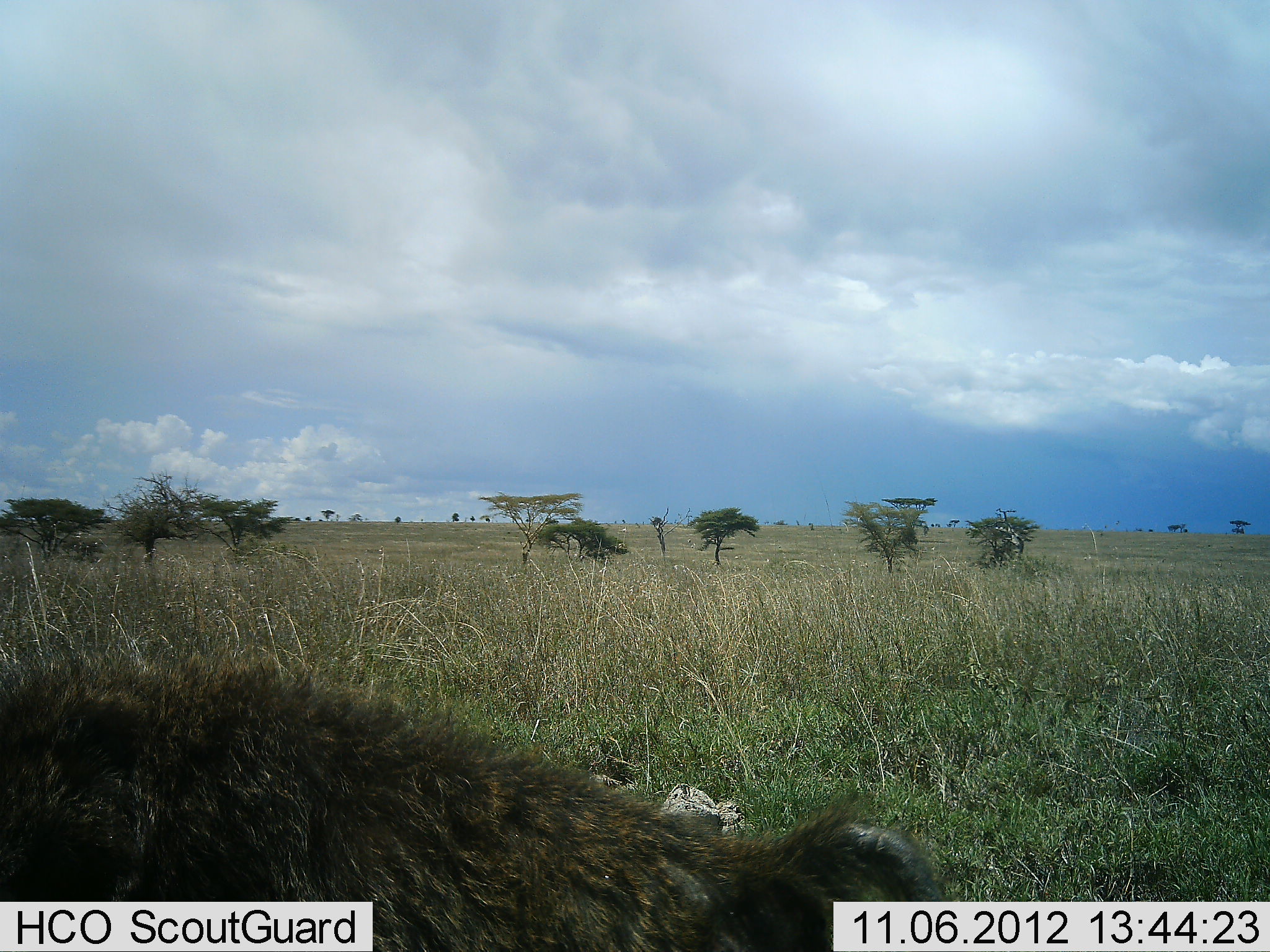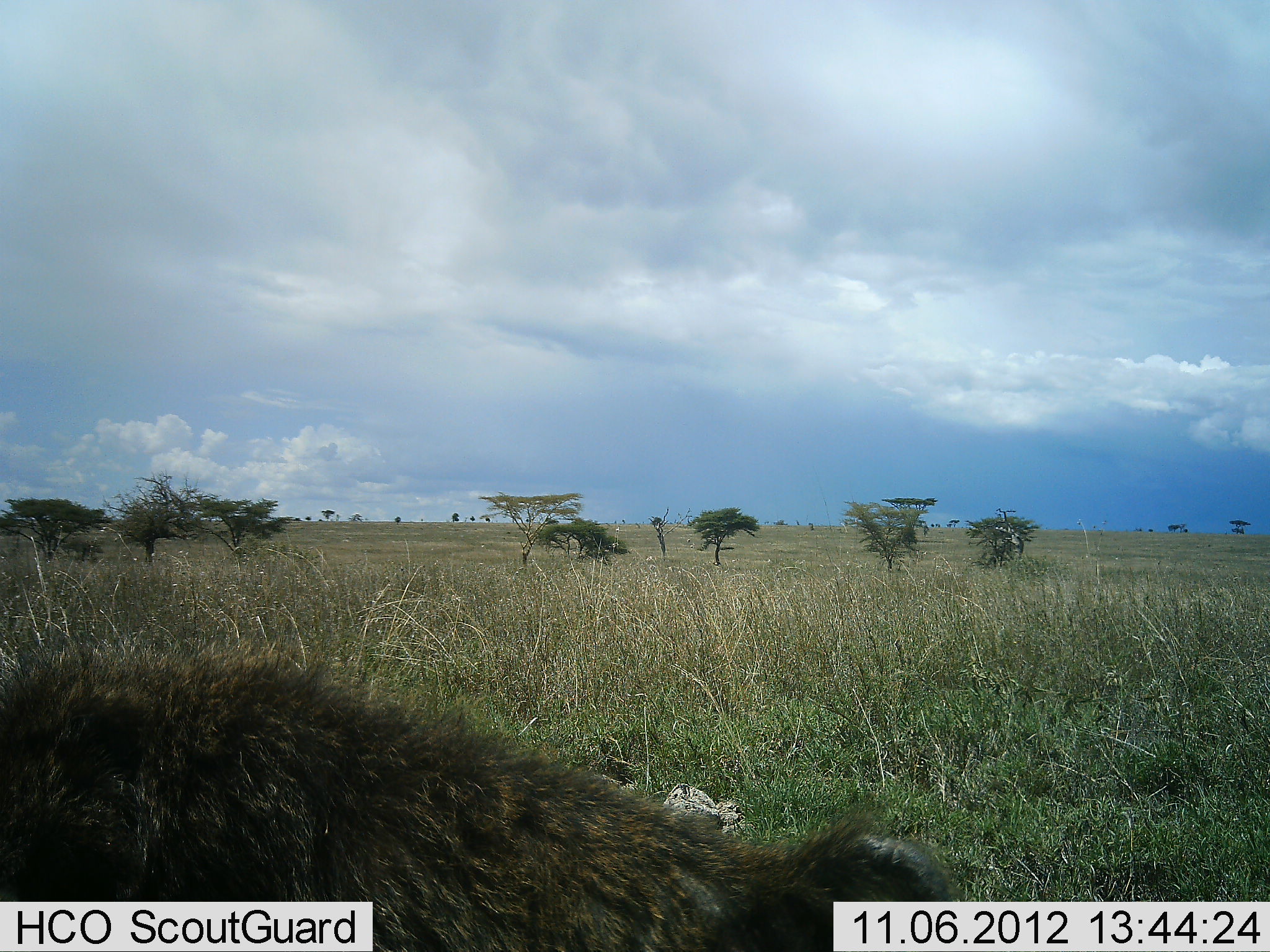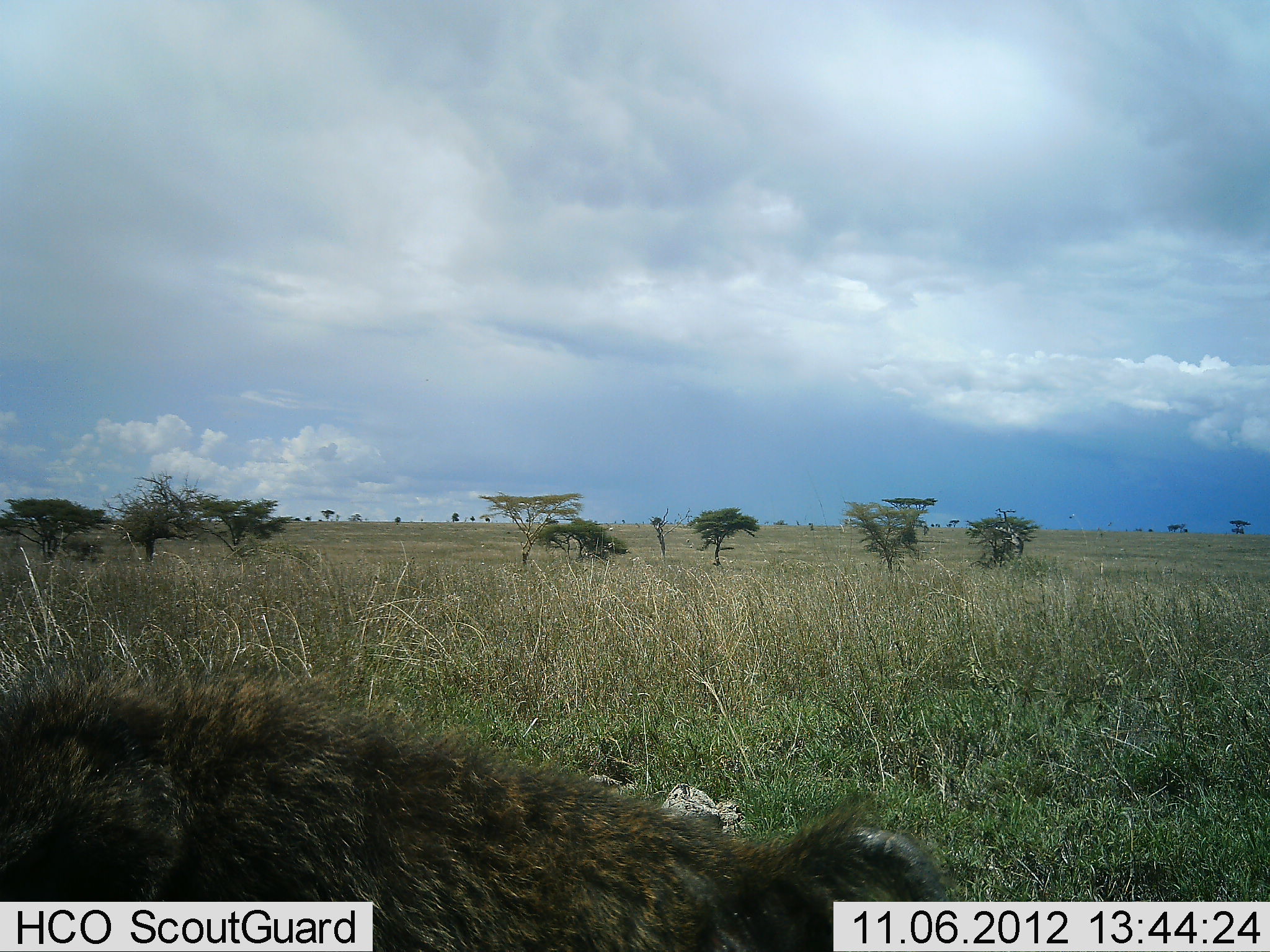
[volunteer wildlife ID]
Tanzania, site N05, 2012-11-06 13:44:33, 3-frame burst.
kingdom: Animalia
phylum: Chordata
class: Mammalia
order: Primates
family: Cercopithecidae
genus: Papio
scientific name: Papio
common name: baboon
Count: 1.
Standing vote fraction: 86%.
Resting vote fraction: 14%.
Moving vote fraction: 0%.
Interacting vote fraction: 0%.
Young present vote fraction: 0%.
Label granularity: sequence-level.